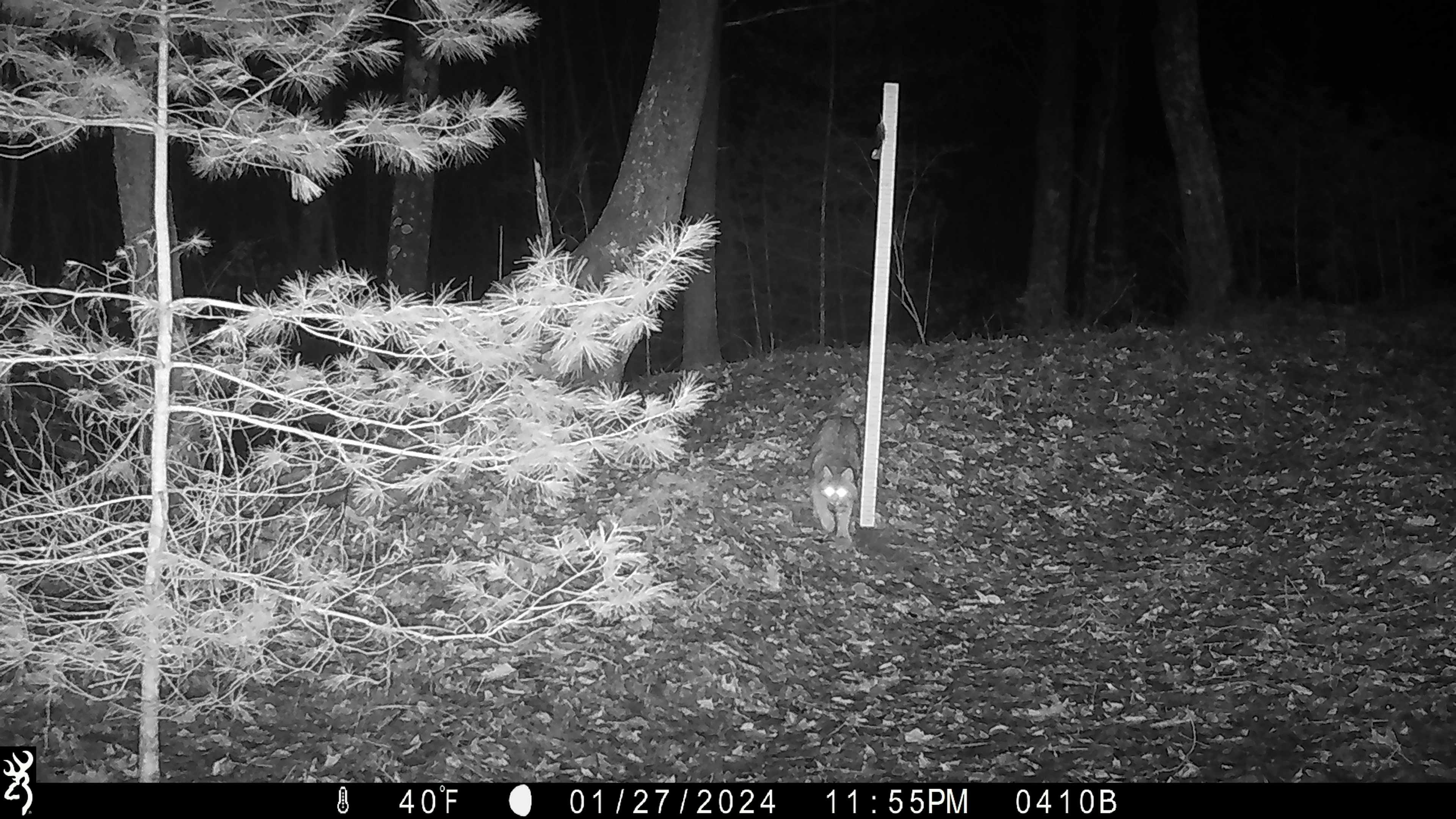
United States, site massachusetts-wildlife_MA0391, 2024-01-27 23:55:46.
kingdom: Animalia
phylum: Chordata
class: Mammalia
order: Carnivora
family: Felidae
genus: Lynx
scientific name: Lynx rufus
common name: bobcat